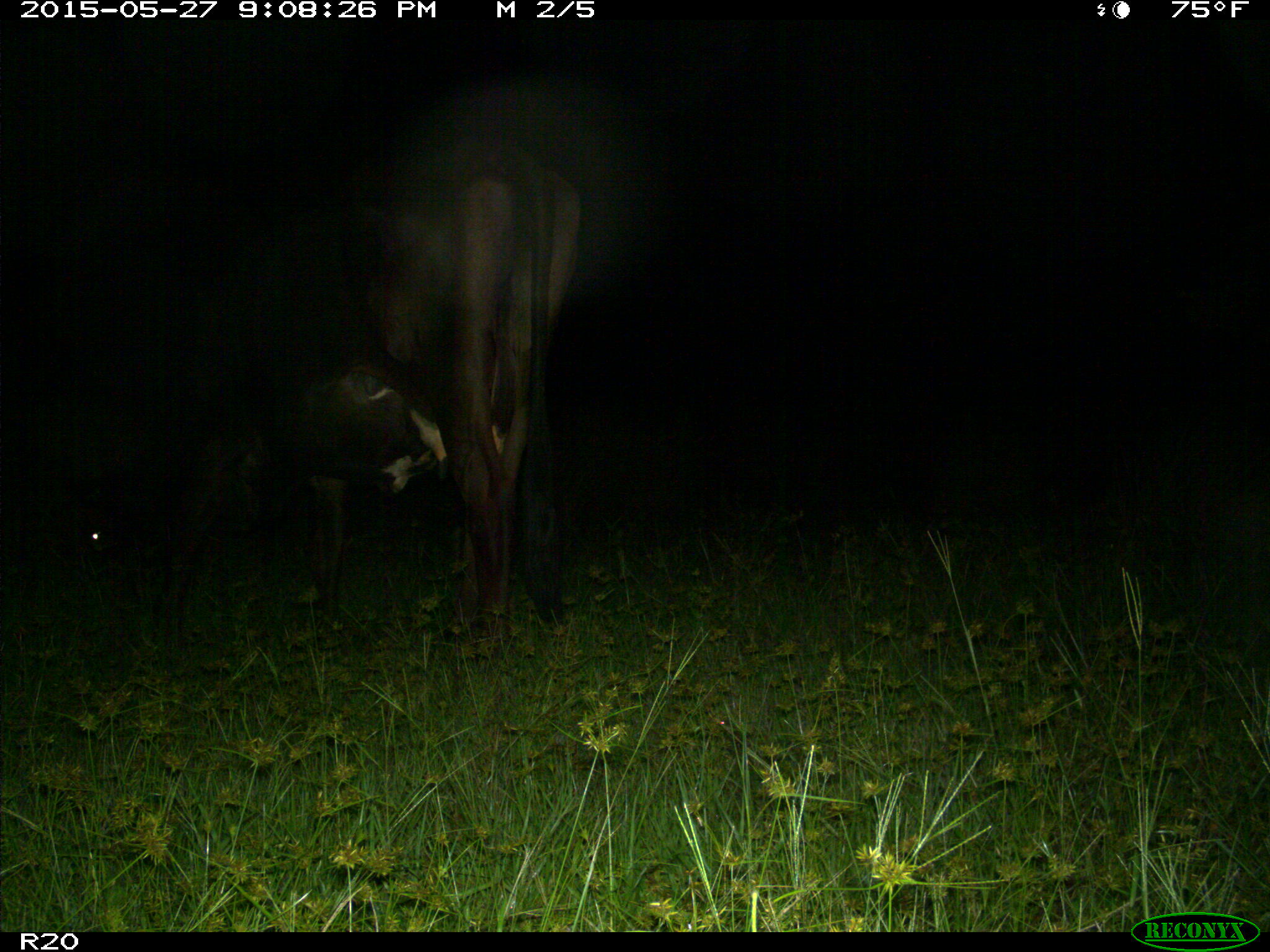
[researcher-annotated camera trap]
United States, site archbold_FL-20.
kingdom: Animalia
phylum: Chordata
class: Mammalia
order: Artiodactyla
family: Bovidae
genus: Bos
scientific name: Bos taurus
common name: domestic cow